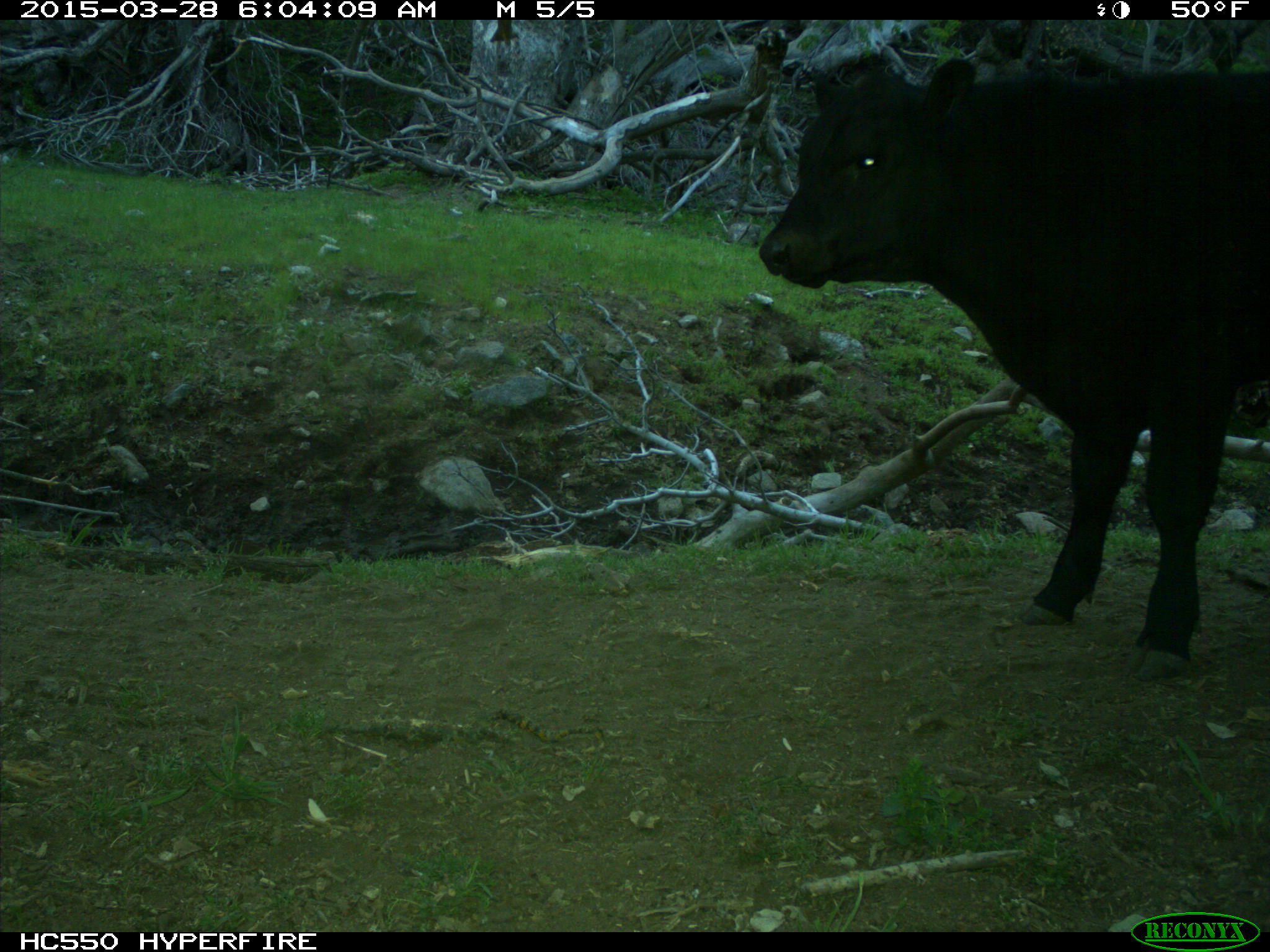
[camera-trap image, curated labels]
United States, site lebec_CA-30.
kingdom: Animalia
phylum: Chordata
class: Mammalia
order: Artiodactyla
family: Bovidae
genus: Bos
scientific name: Bos taurus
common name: domestic cow